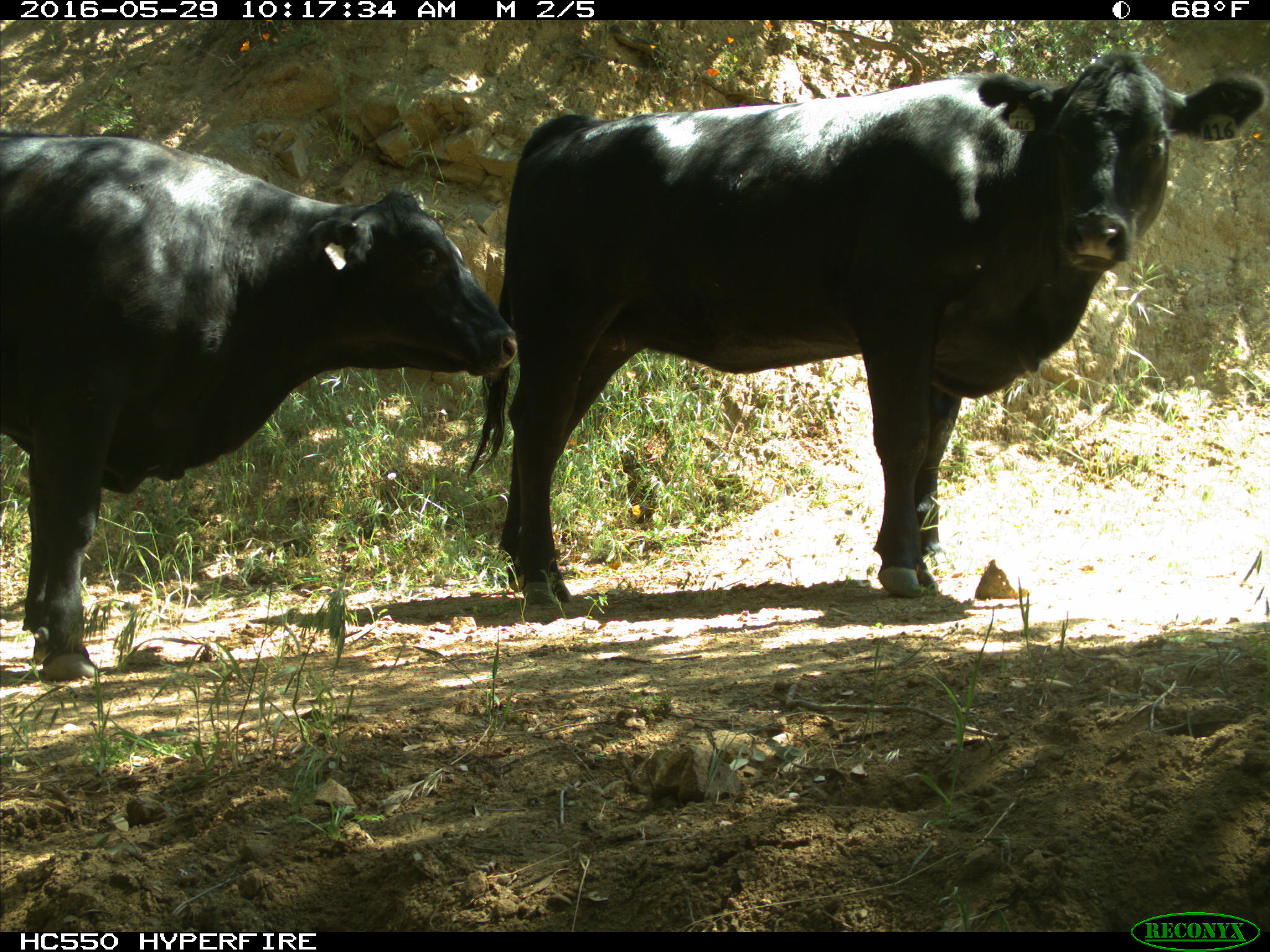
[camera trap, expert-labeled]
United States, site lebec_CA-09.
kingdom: Animalia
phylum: Chordata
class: Mammalia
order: Artiodactyla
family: Bovidae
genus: Bos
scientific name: Bos taurus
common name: domestic cow